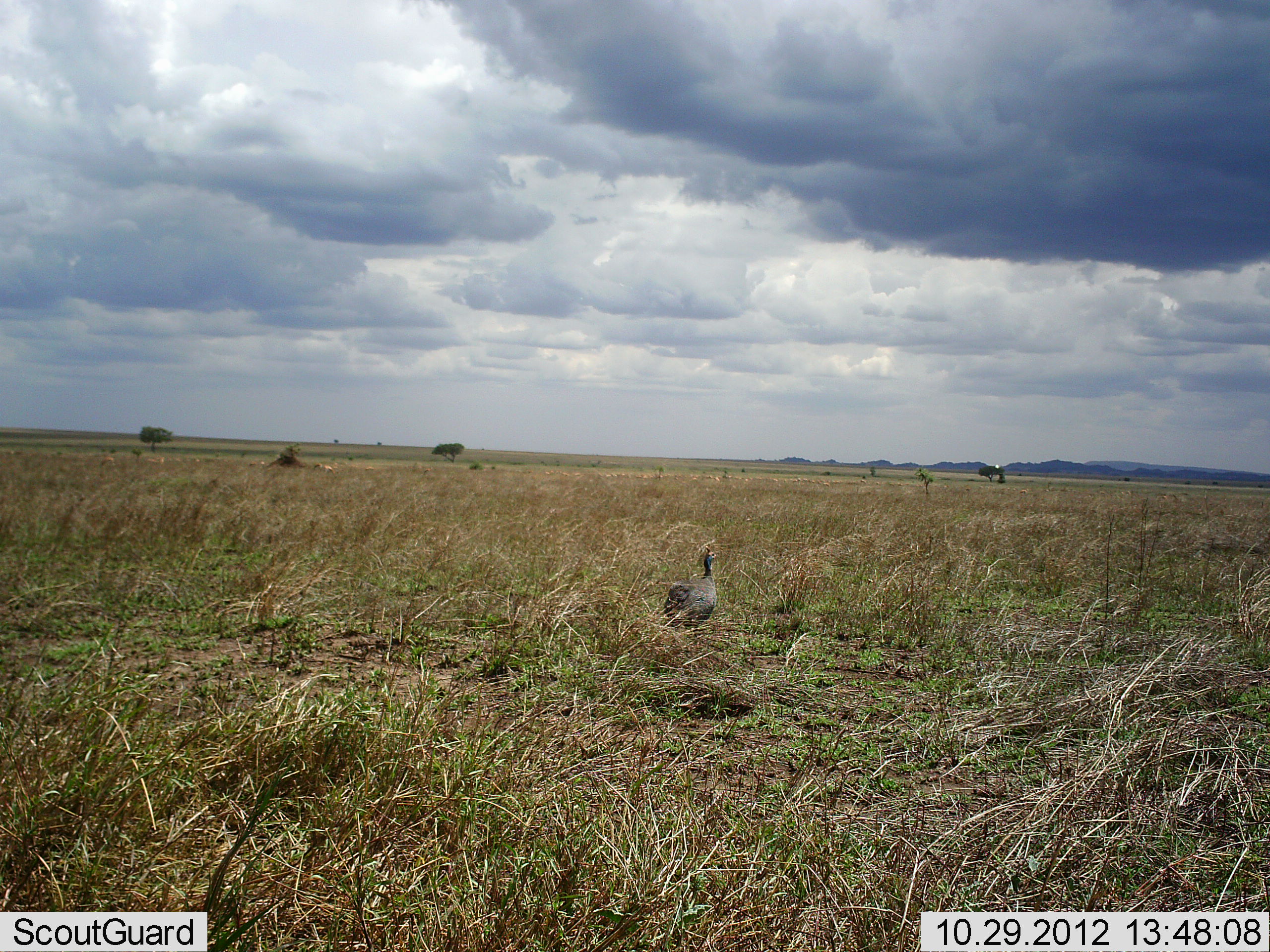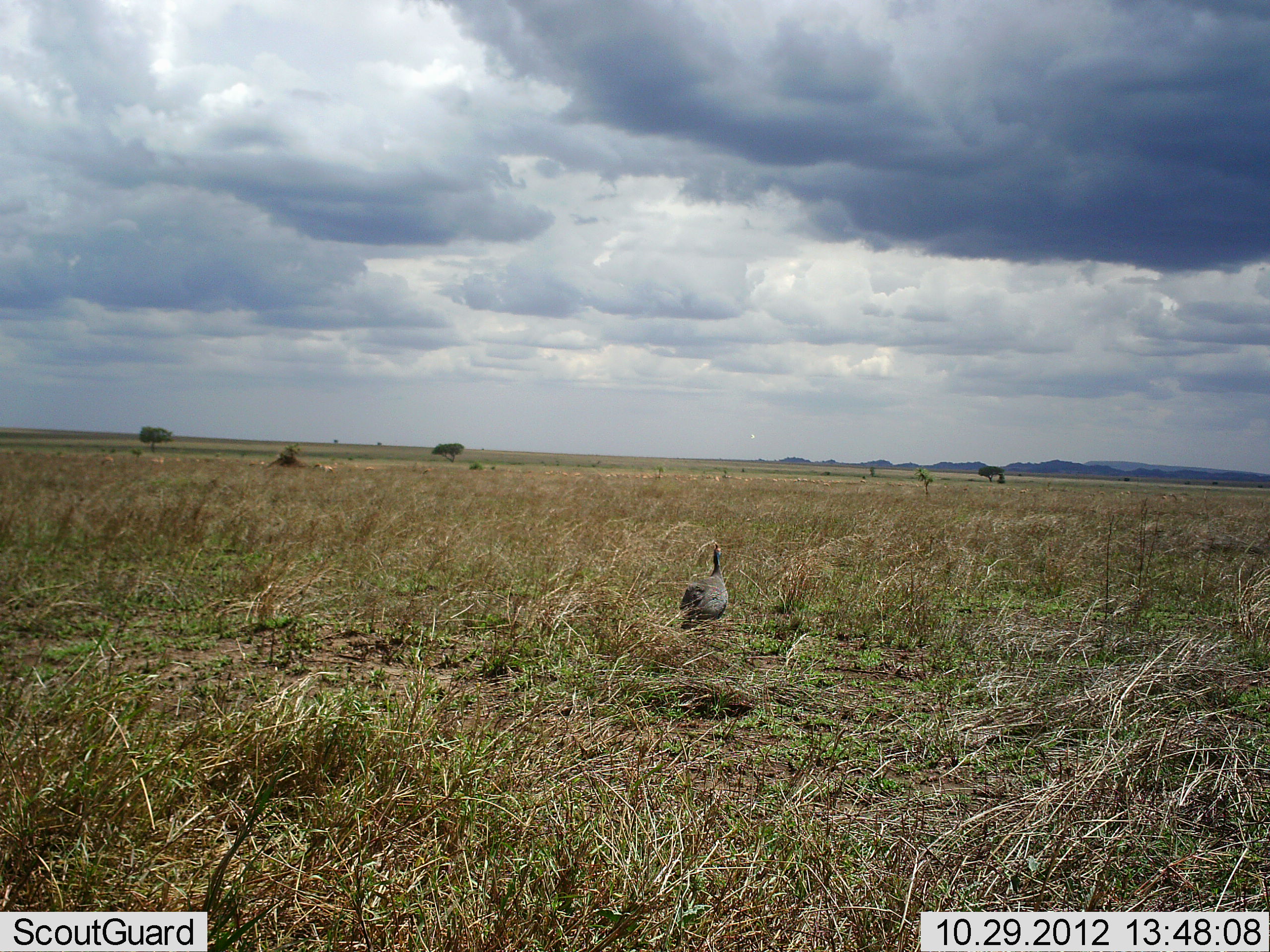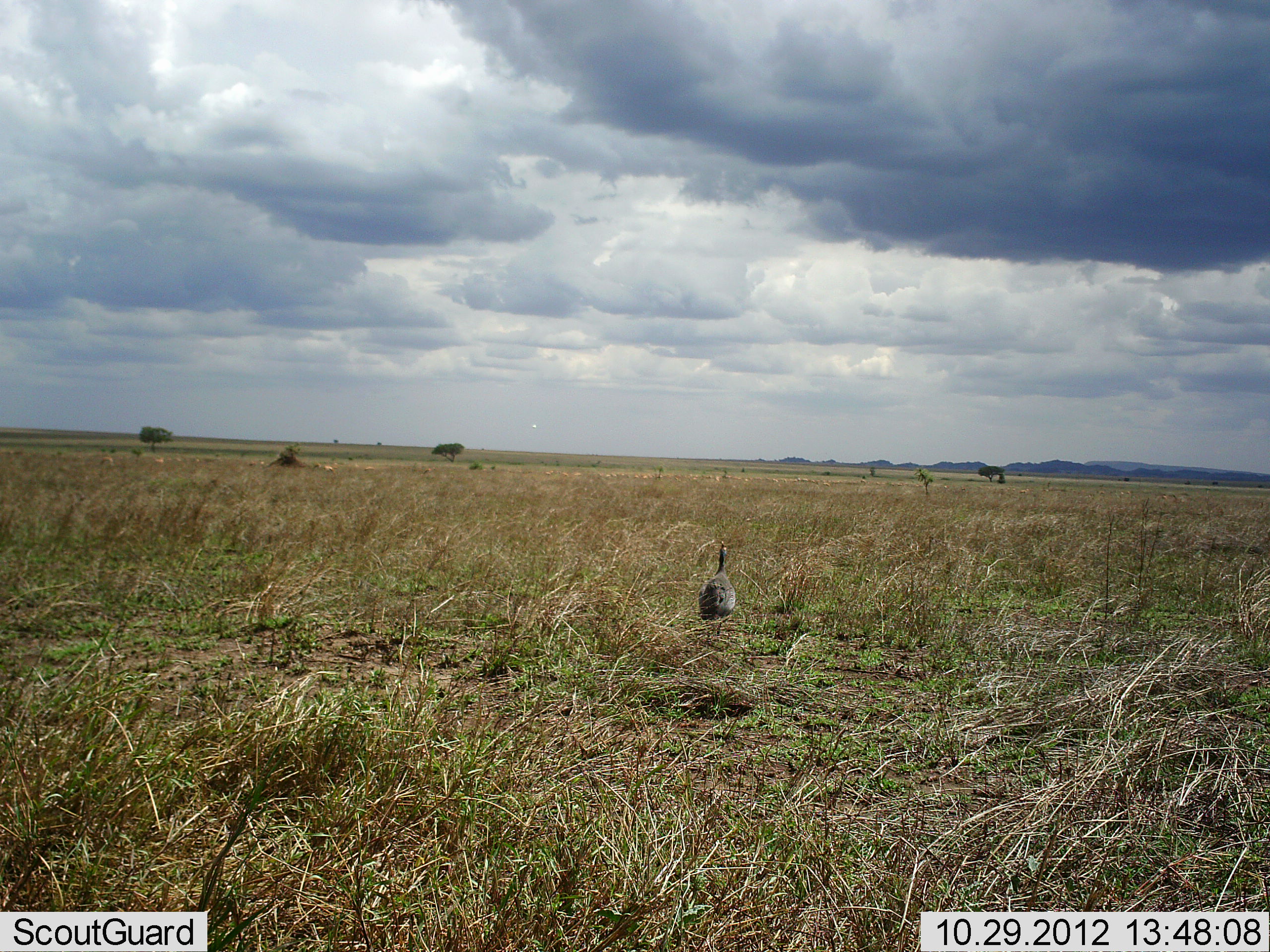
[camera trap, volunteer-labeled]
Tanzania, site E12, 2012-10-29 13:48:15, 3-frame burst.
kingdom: Animalia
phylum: Chordata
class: Aves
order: Galliformes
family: Numididae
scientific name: Numididae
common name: guinea fowl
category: guineafowl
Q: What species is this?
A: Guineafowl (guinea fowl) (Numididae).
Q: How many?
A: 1.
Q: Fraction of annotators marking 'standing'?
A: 40%.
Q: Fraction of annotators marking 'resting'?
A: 0%.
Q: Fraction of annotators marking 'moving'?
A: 60%.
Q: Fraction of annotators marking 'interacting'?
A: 0%.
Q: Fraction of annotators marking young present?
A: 0%.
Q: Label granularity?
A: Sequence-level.